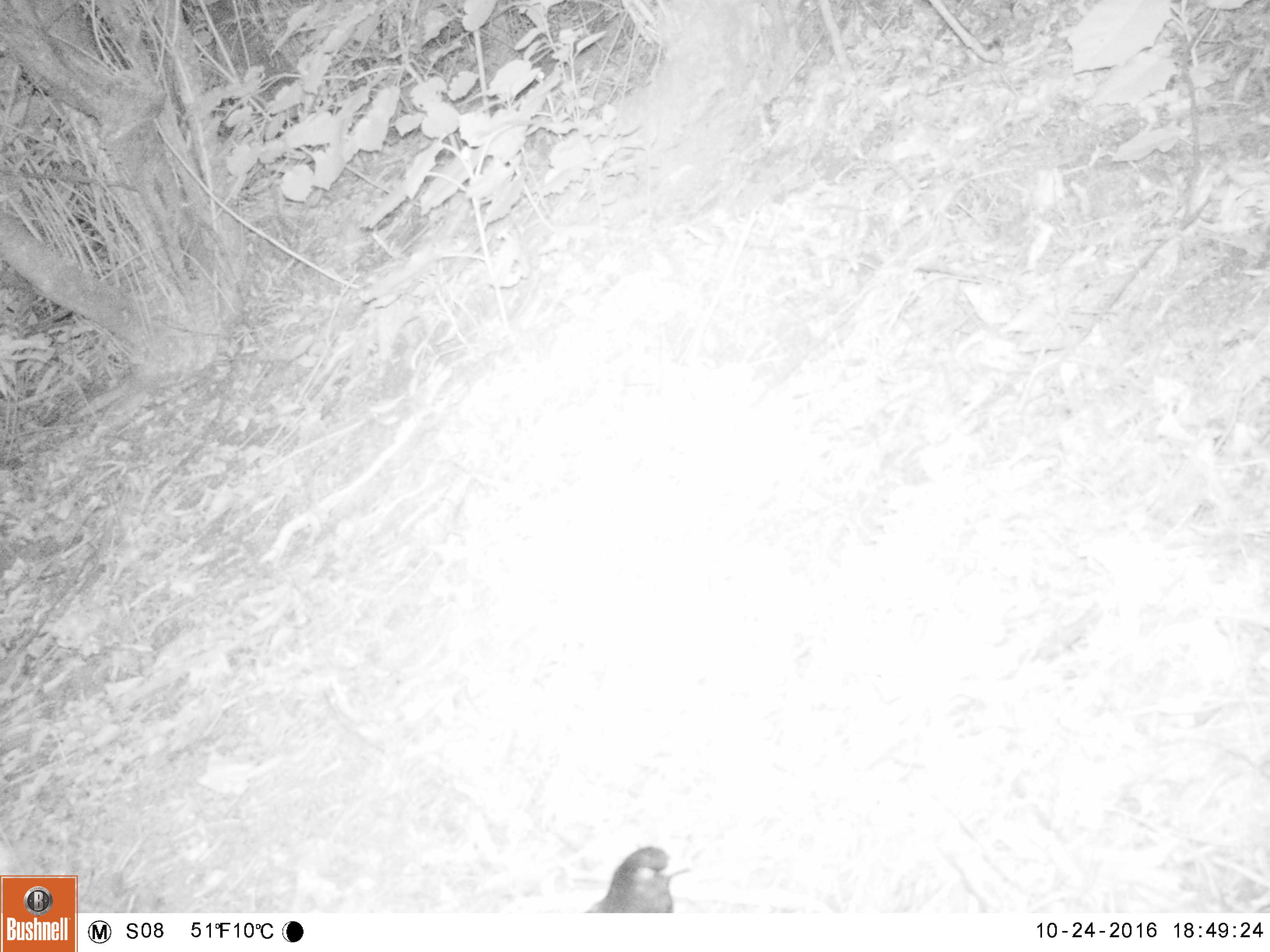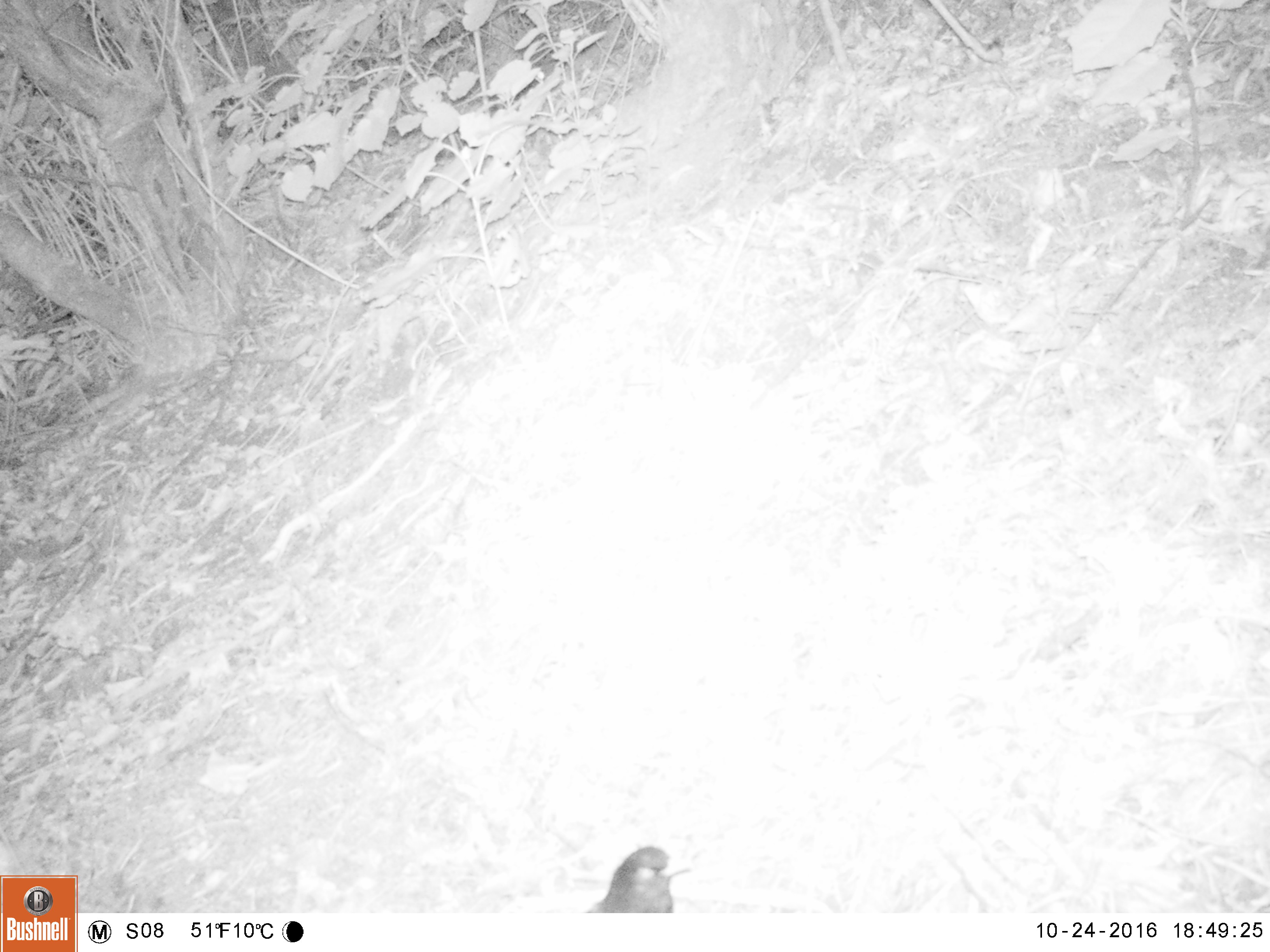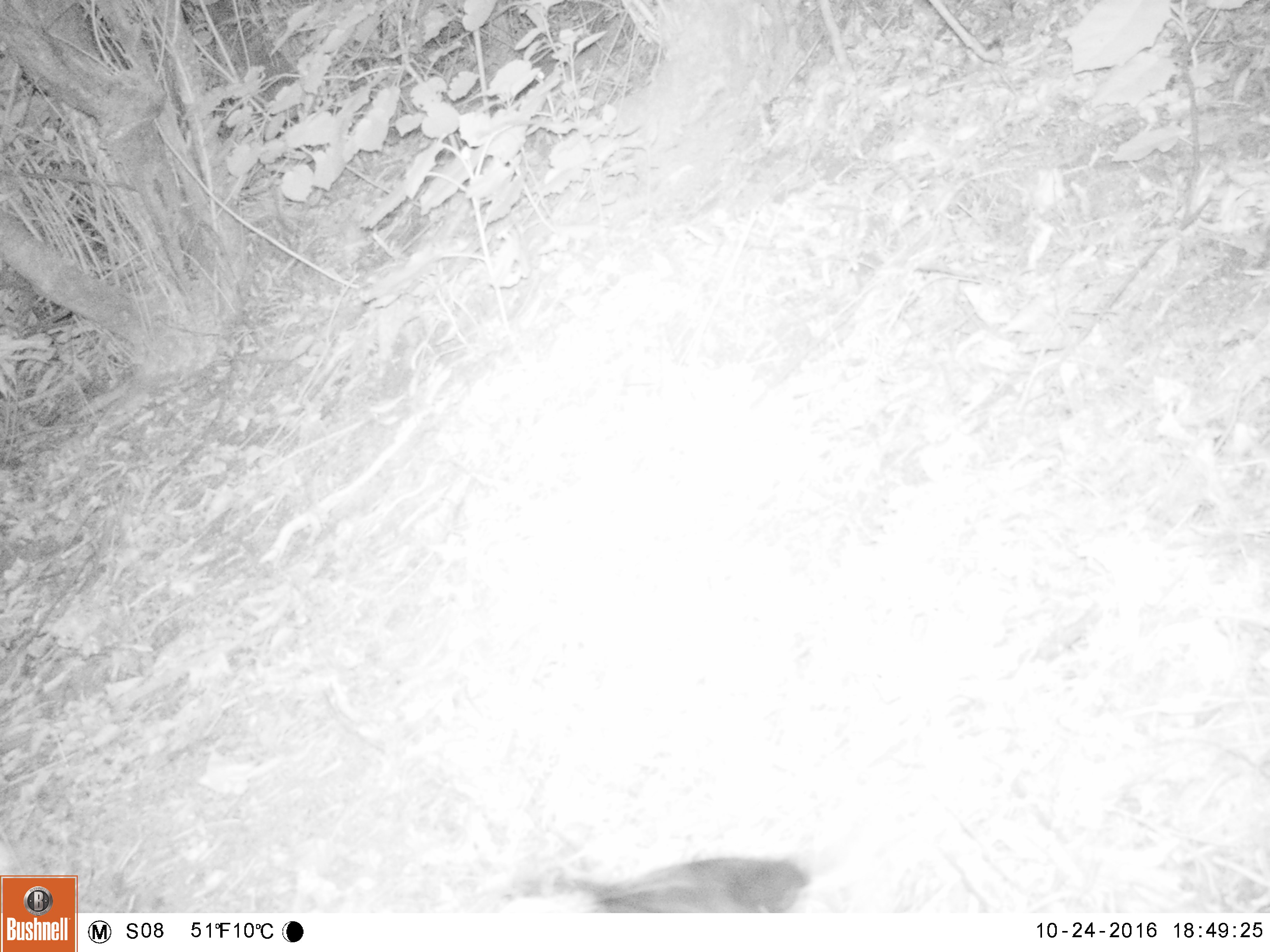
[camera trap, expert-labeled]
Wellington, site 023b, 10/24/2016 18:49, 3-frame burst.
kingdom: Animalia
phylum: Chordata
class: Aves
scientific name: Aves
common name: bird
Bird (Aves).